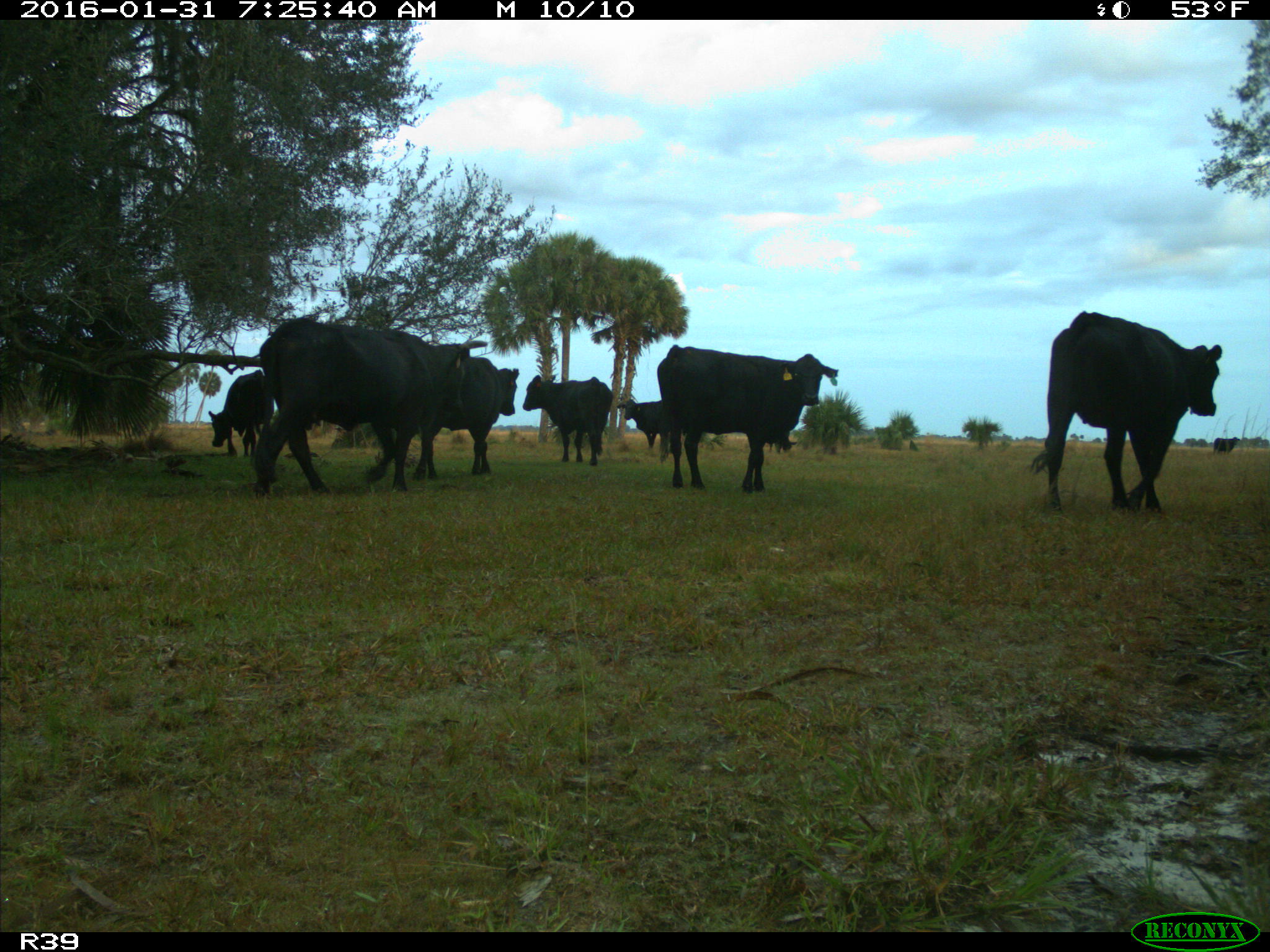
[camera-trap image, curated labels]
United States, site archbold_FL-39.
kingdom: Animalia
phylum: Chordata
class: Mammalia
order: Artiodactyla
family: Bovidae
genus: Bos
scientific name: Bos taurus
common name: domestic cow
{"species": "Bos taurus (domestic cow)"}